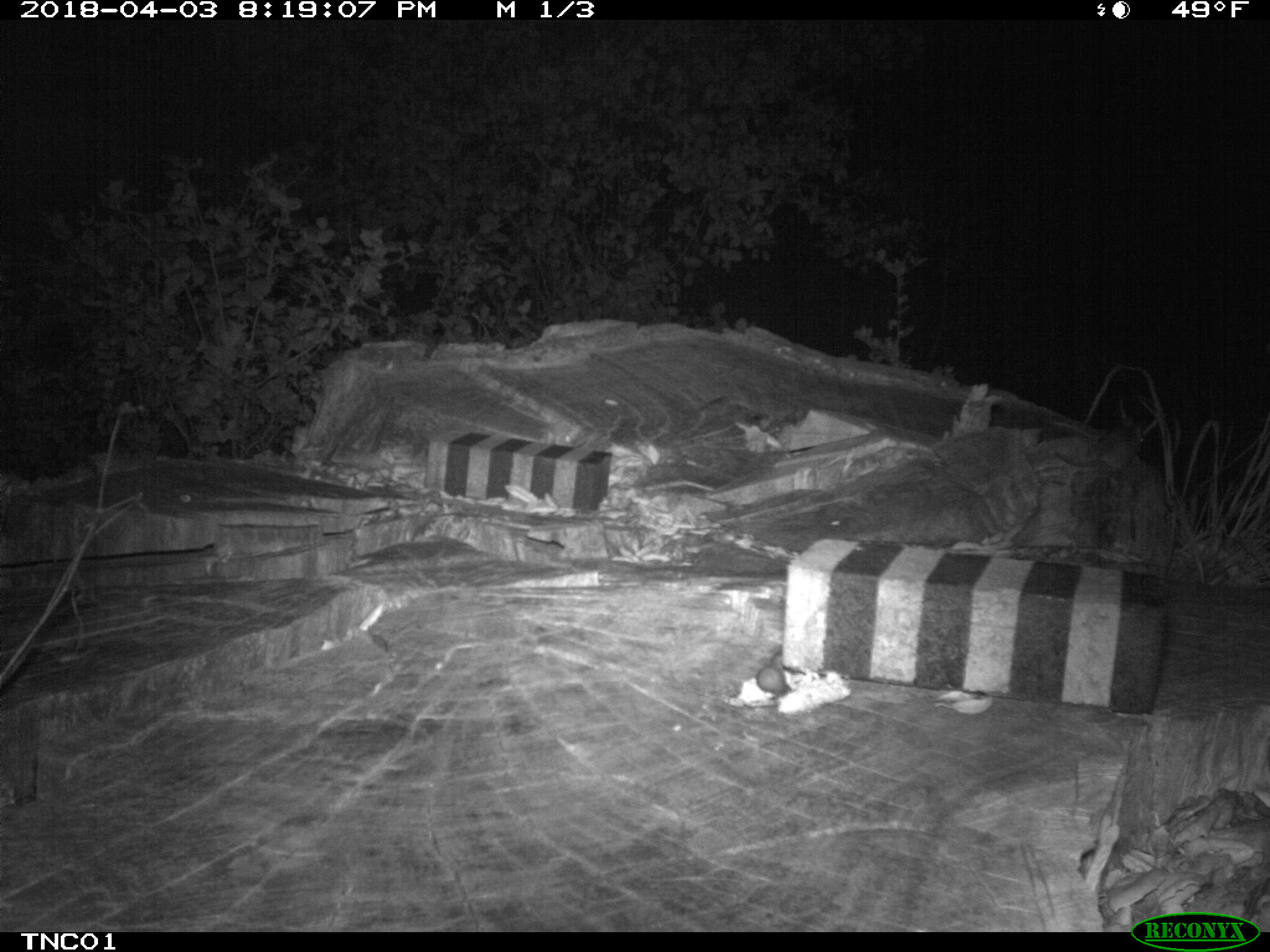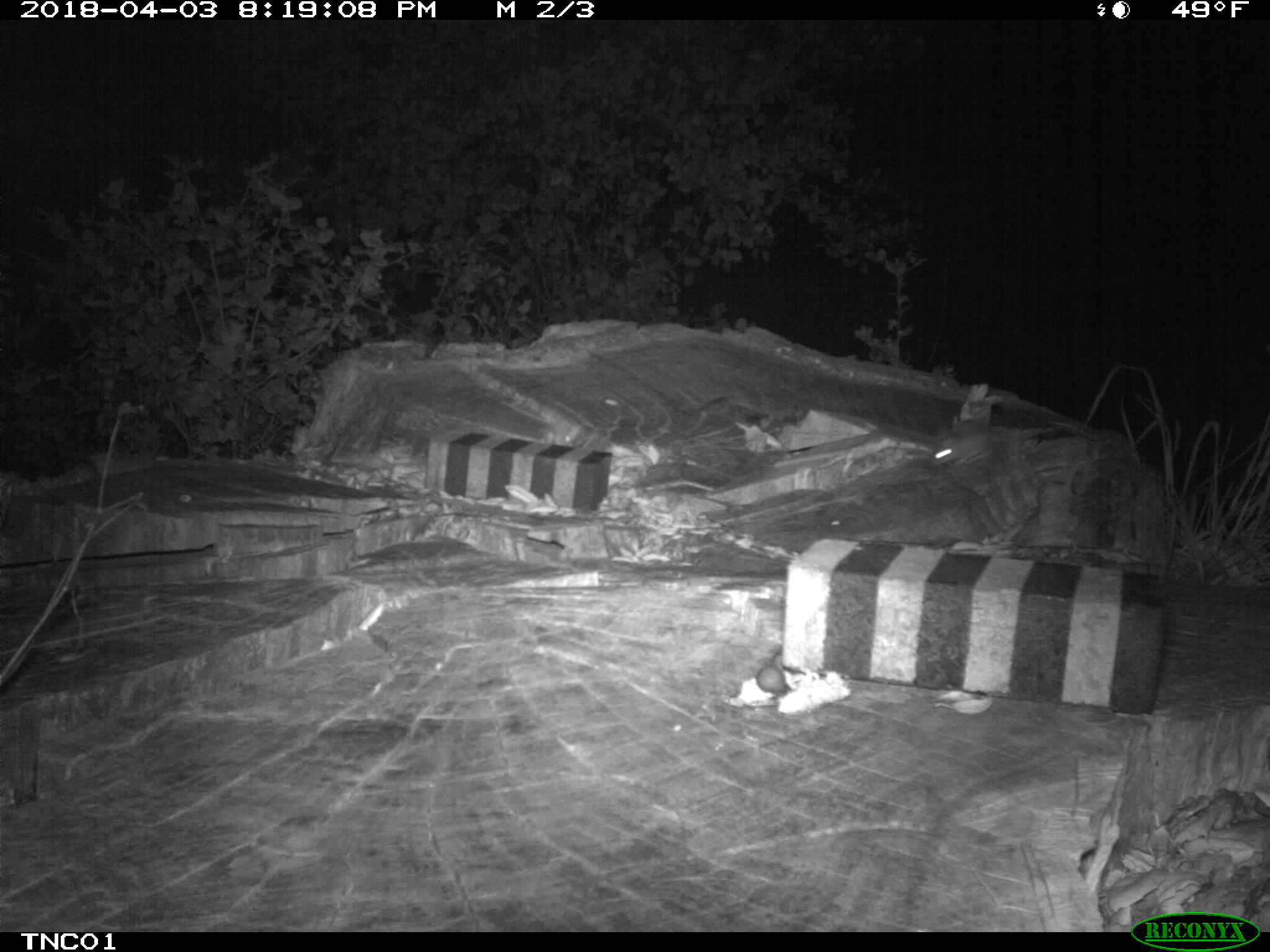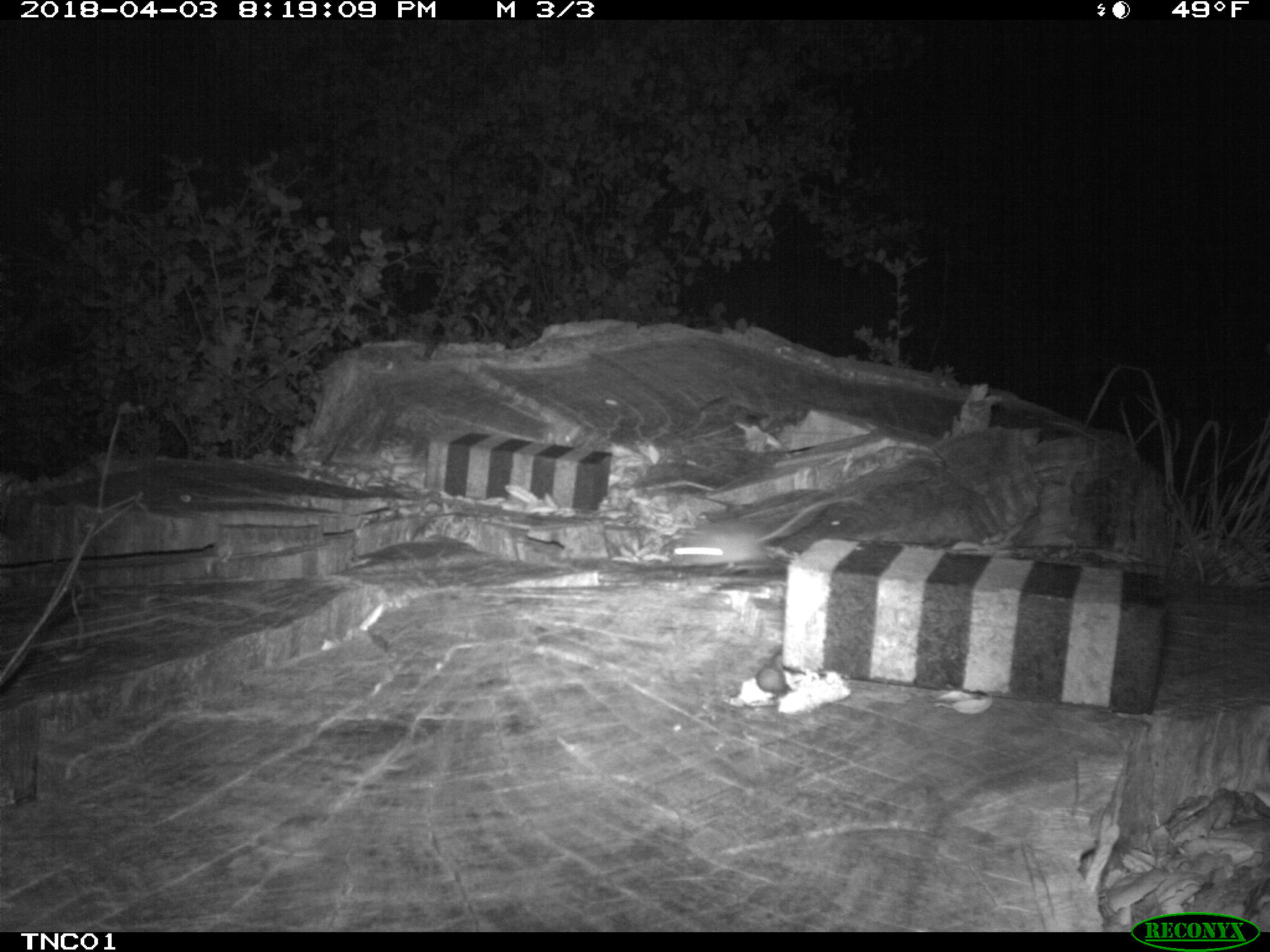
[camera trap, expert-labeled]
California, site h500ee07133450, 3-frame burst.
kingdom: Animalia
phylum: Chordata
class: Mammalia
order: Rodentia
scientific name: Rodentia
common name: rodent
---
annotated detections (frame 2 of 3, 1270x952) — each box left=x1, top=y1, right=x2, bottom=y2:
rodent: left=930, top=419, right=1028, bottom=467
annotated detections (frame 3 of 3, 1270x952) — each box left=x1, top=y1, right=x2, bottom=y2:
rodent: left=672, top=490, right=858, bottom=568